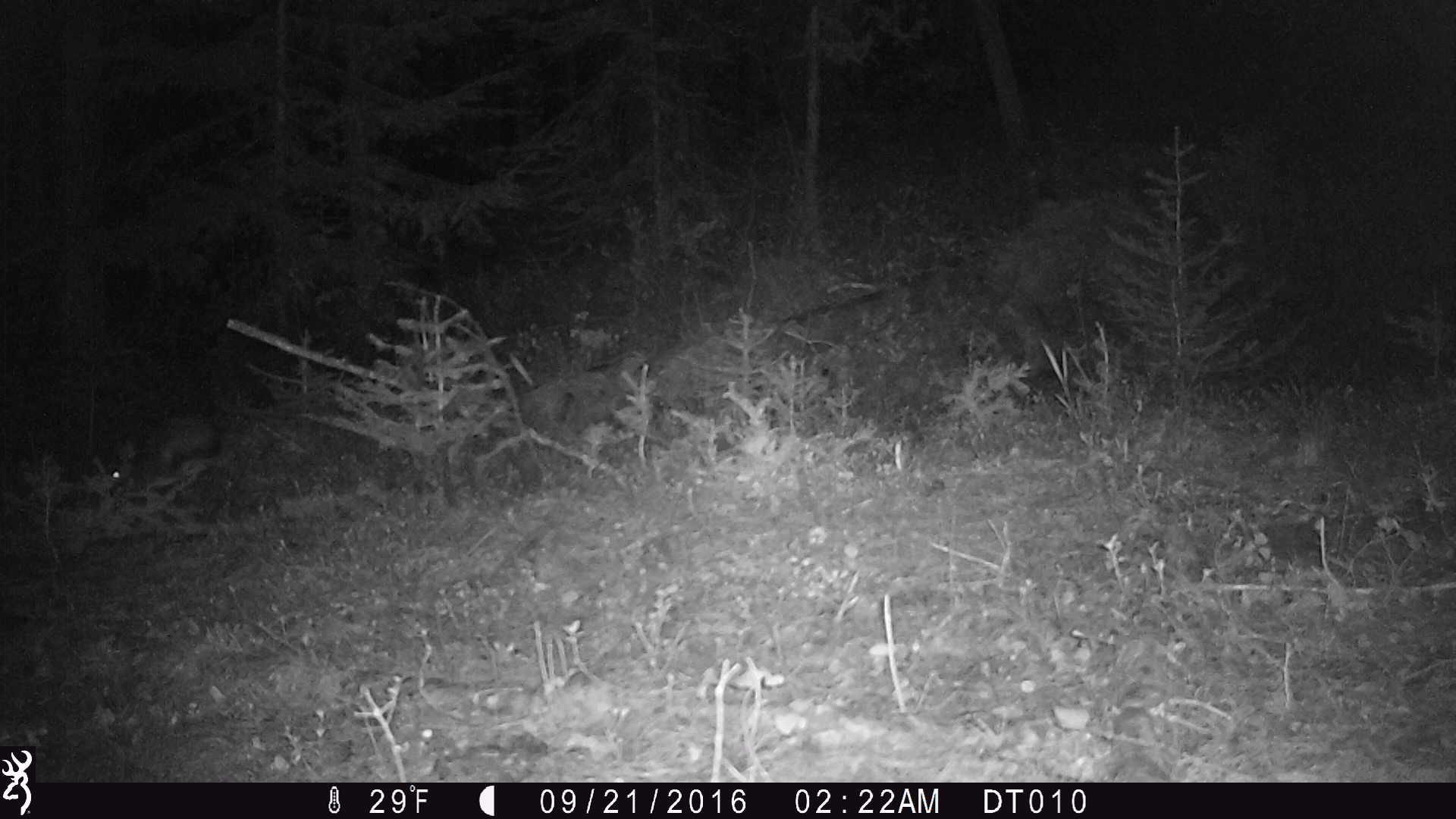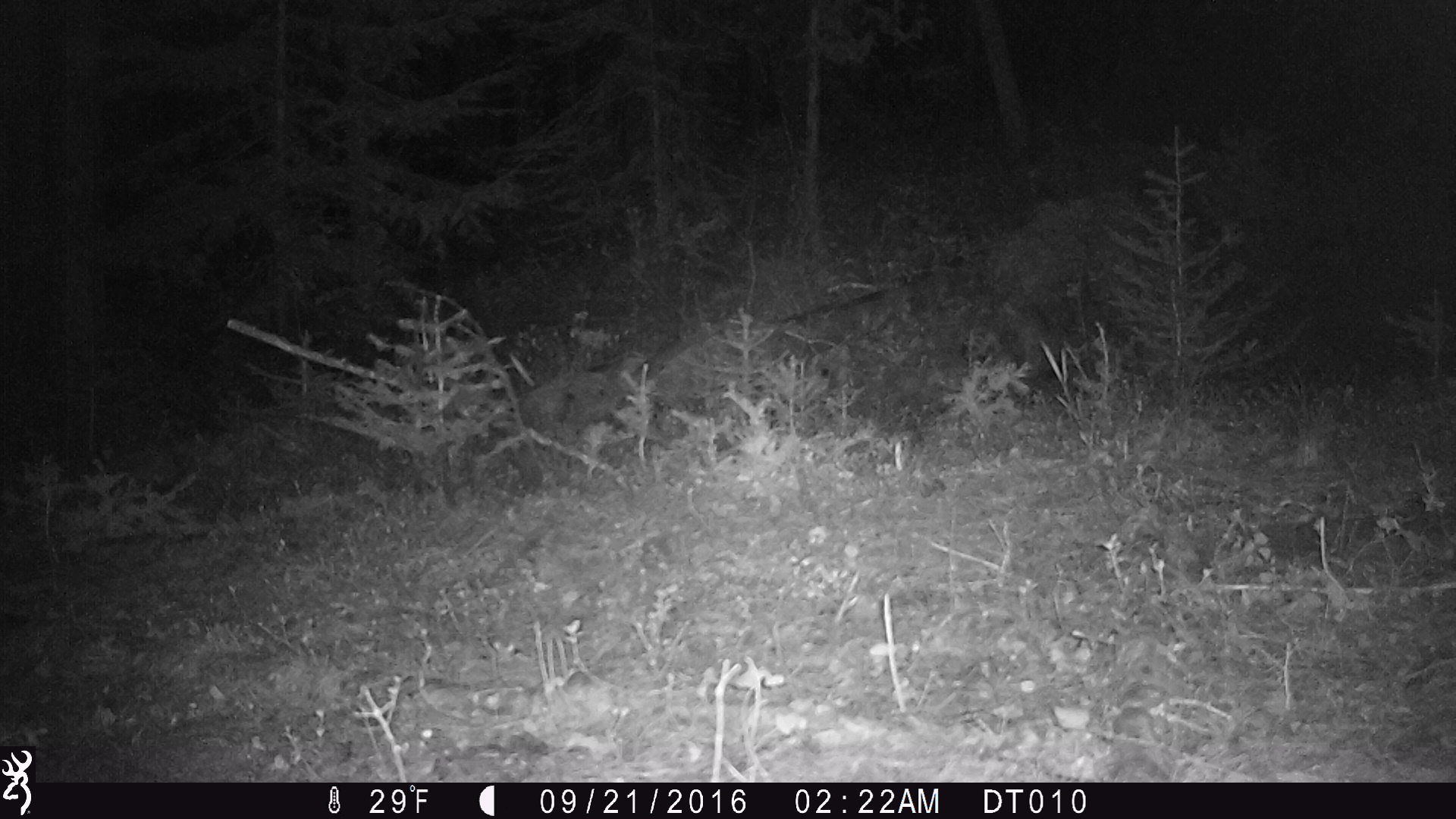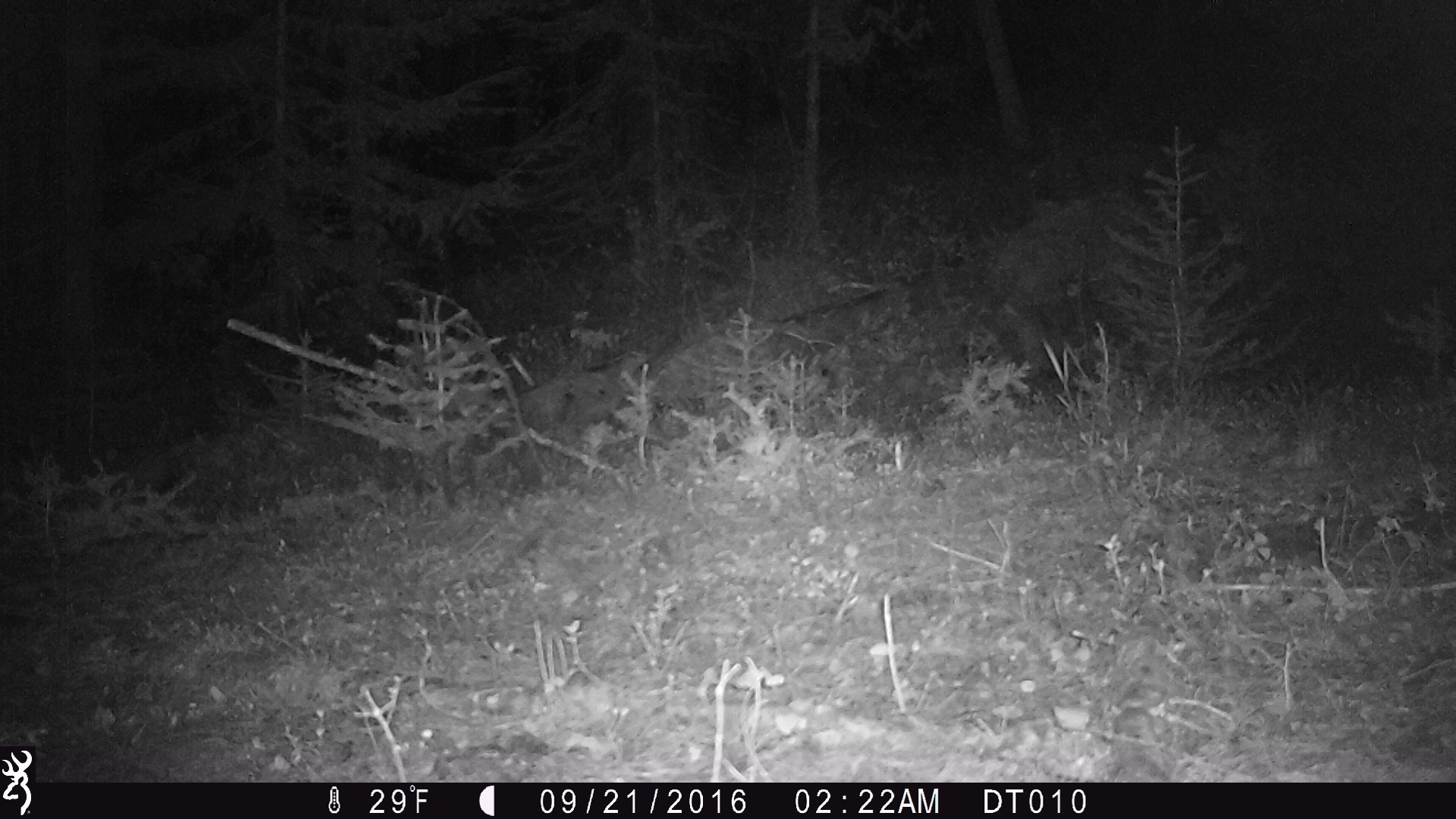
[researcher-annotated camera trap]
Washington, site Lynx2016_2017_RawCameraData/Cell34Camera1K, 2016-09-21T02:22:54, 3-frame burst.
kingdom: Animalia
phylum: Chordata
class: Mammalia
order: Lagomorpha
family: Leporidae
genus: Lepus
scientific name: Lepus americanus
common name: snowshoe hare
Lepus americanus (snowshoe hare). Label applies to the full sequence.